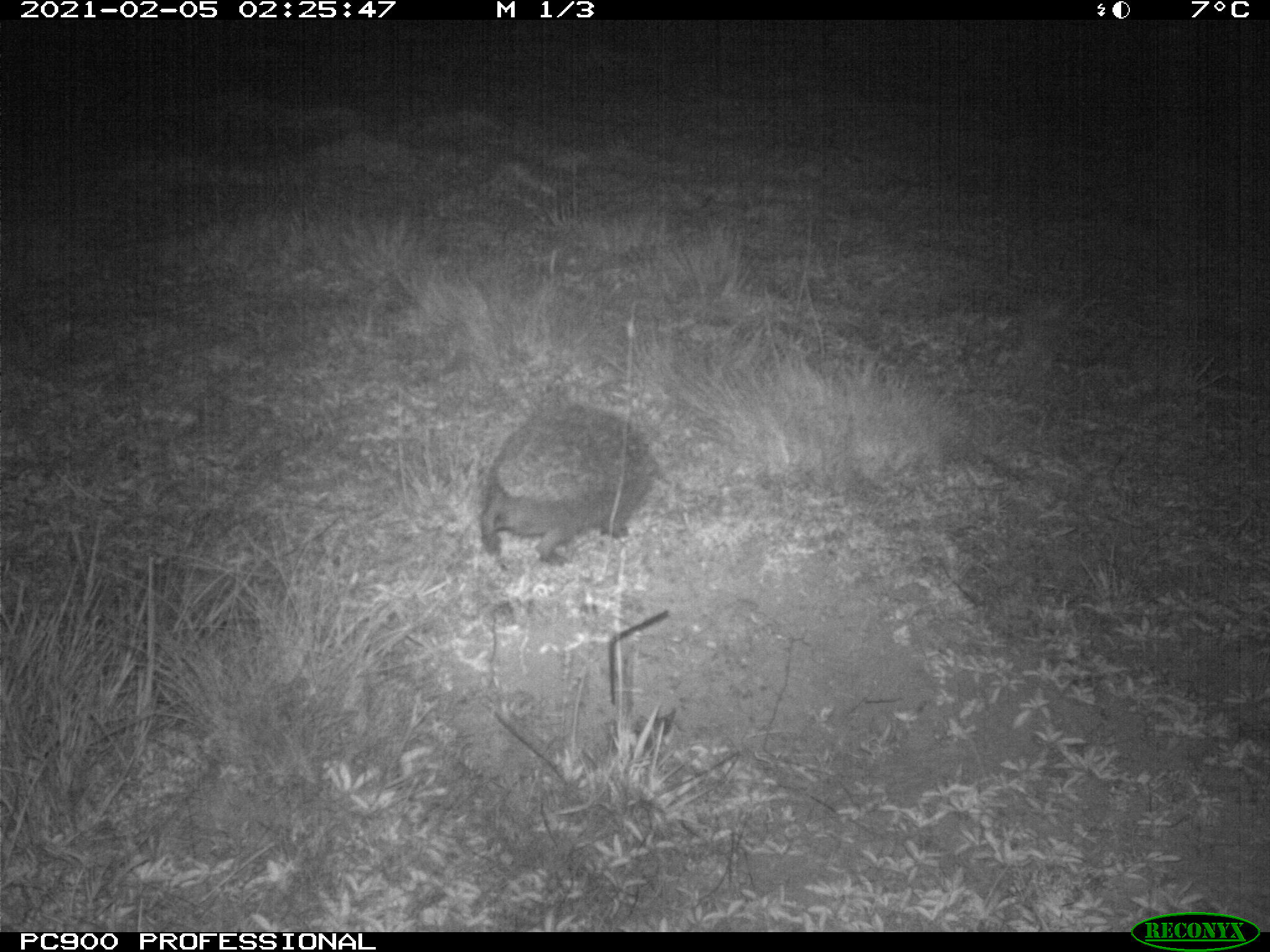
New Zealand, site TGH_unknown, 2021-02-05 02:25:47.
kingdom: Animalia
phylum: Chordata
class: Mammalia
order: Eulipotyphla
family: Erinaceidae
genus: Erinaceus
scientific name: Erinaceus europaeus europaeus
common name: european hedgehog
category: hedgehog